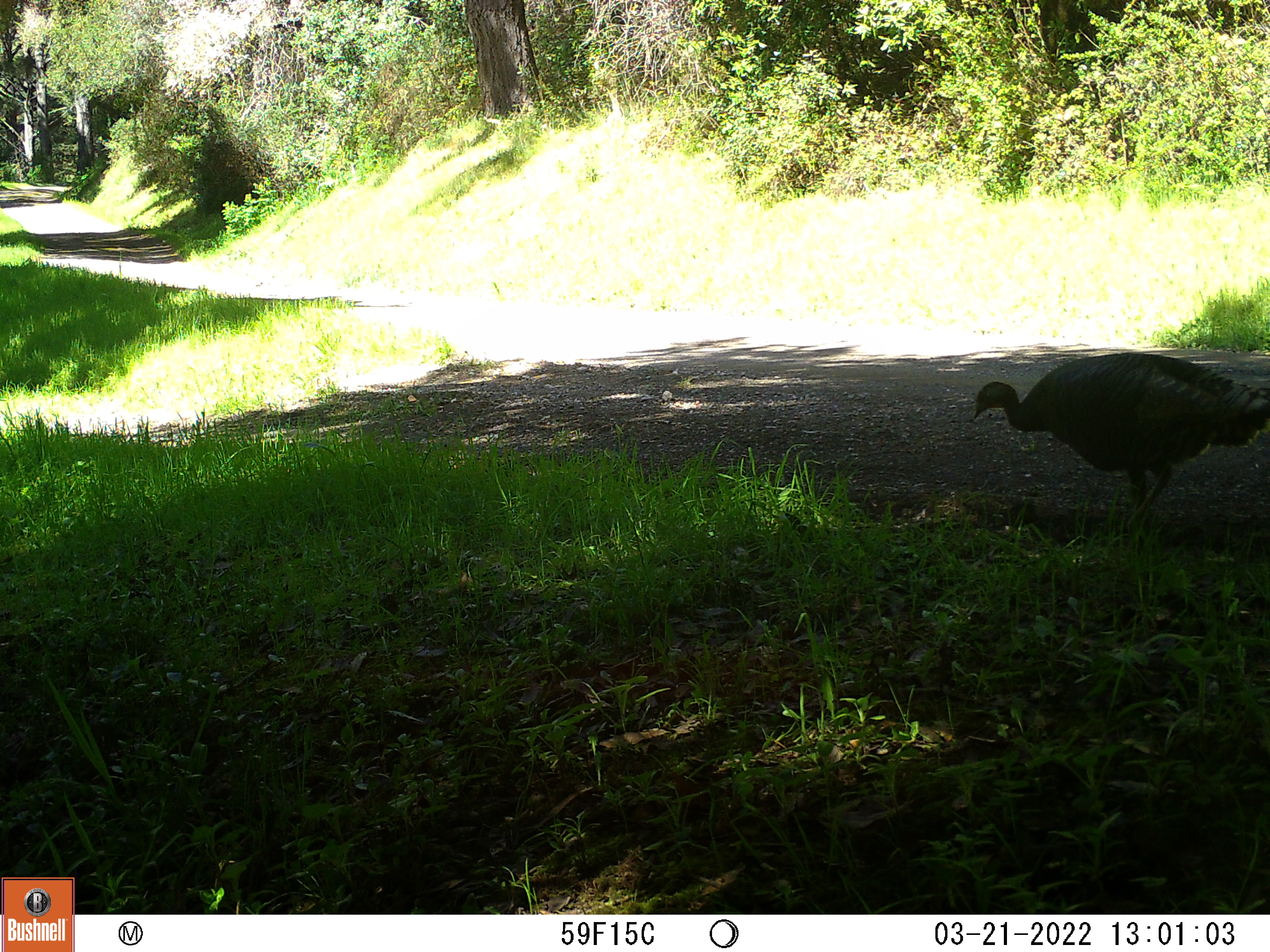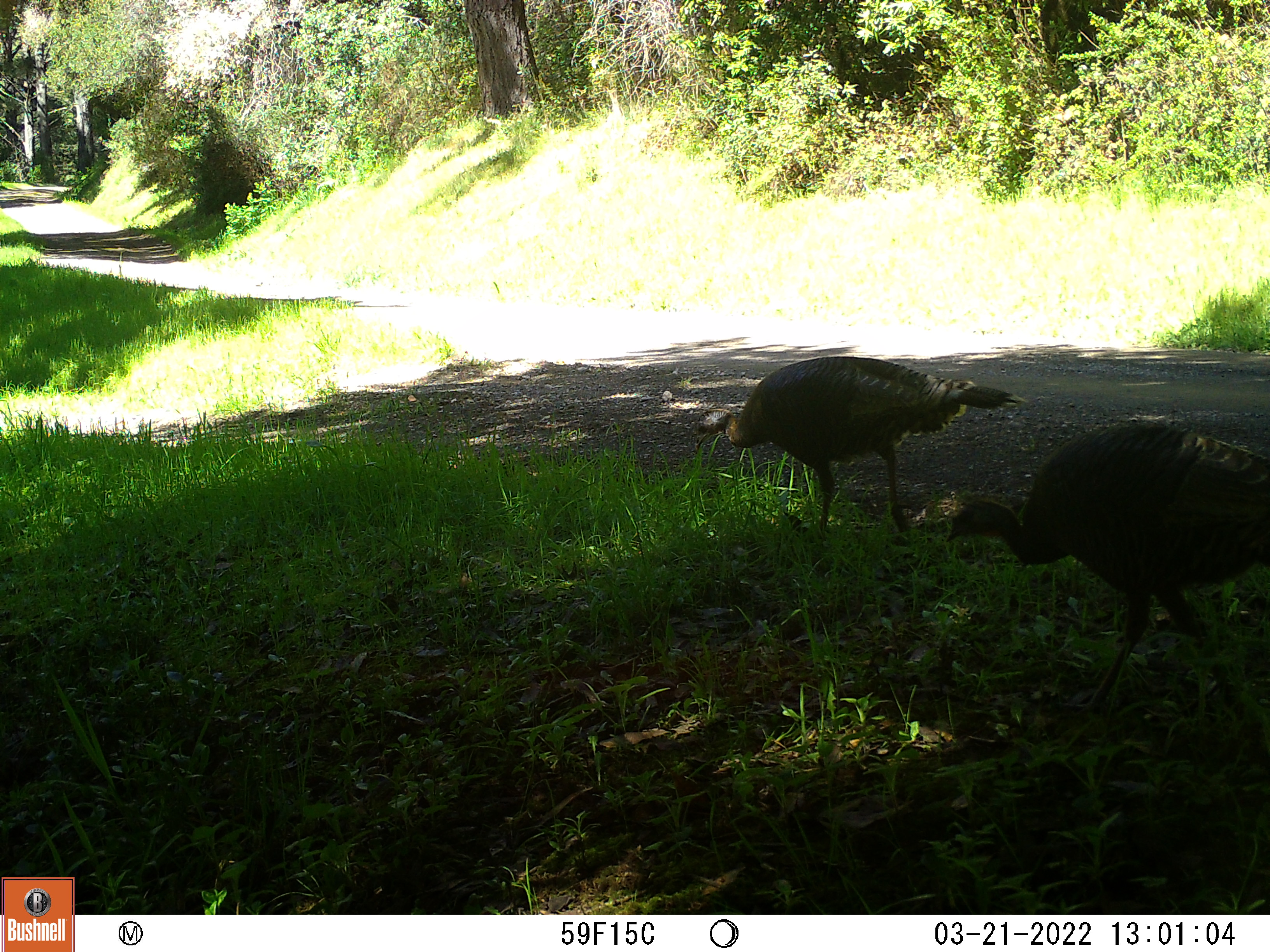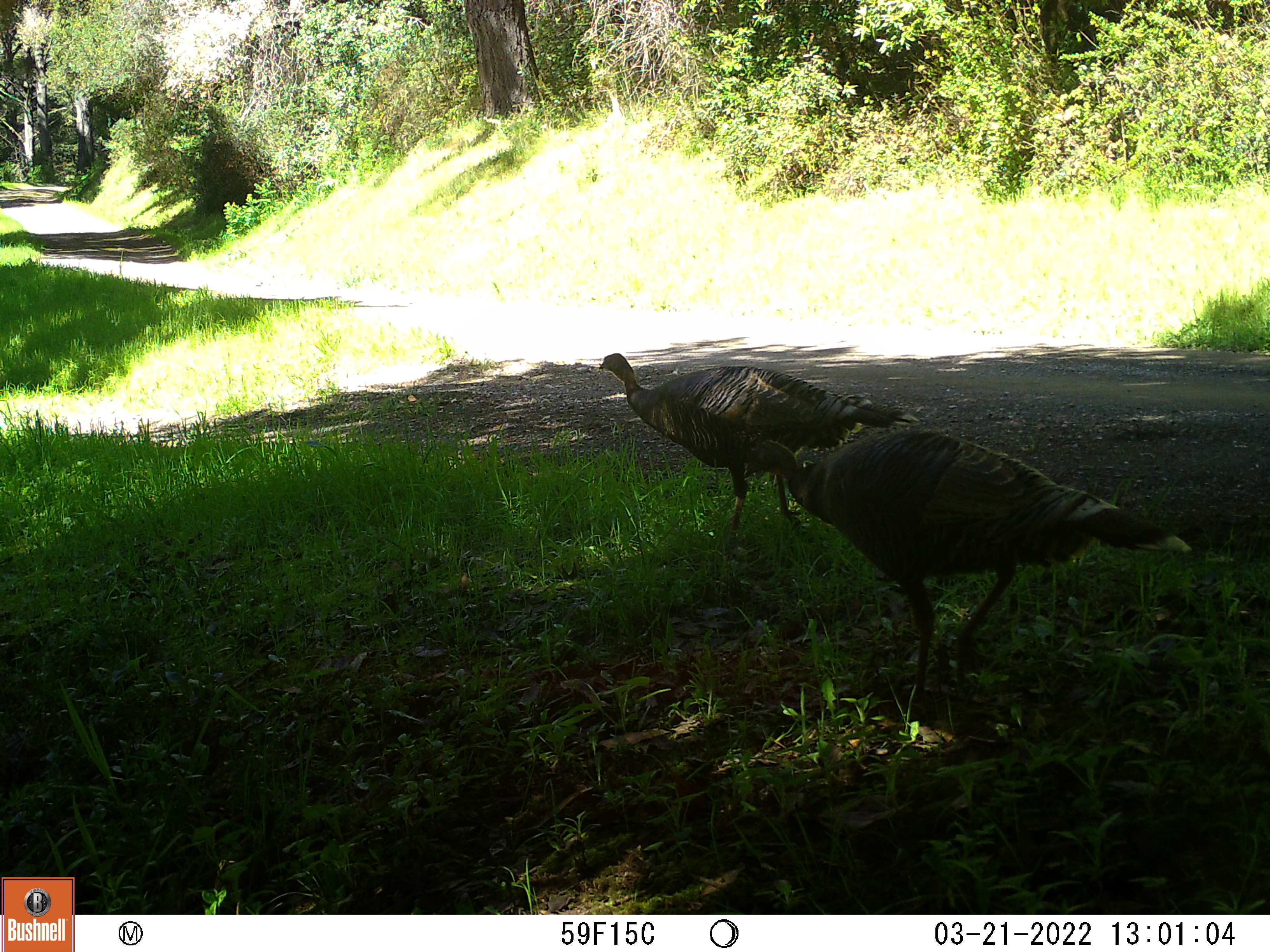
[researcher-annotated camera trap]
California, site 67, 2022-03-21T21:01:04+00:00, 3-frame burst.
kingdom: Animalia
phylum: Chordata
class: Aves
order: Galliformes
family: Phasianidae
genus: Meleagris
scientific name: Meleagris gallopavo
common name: turkey